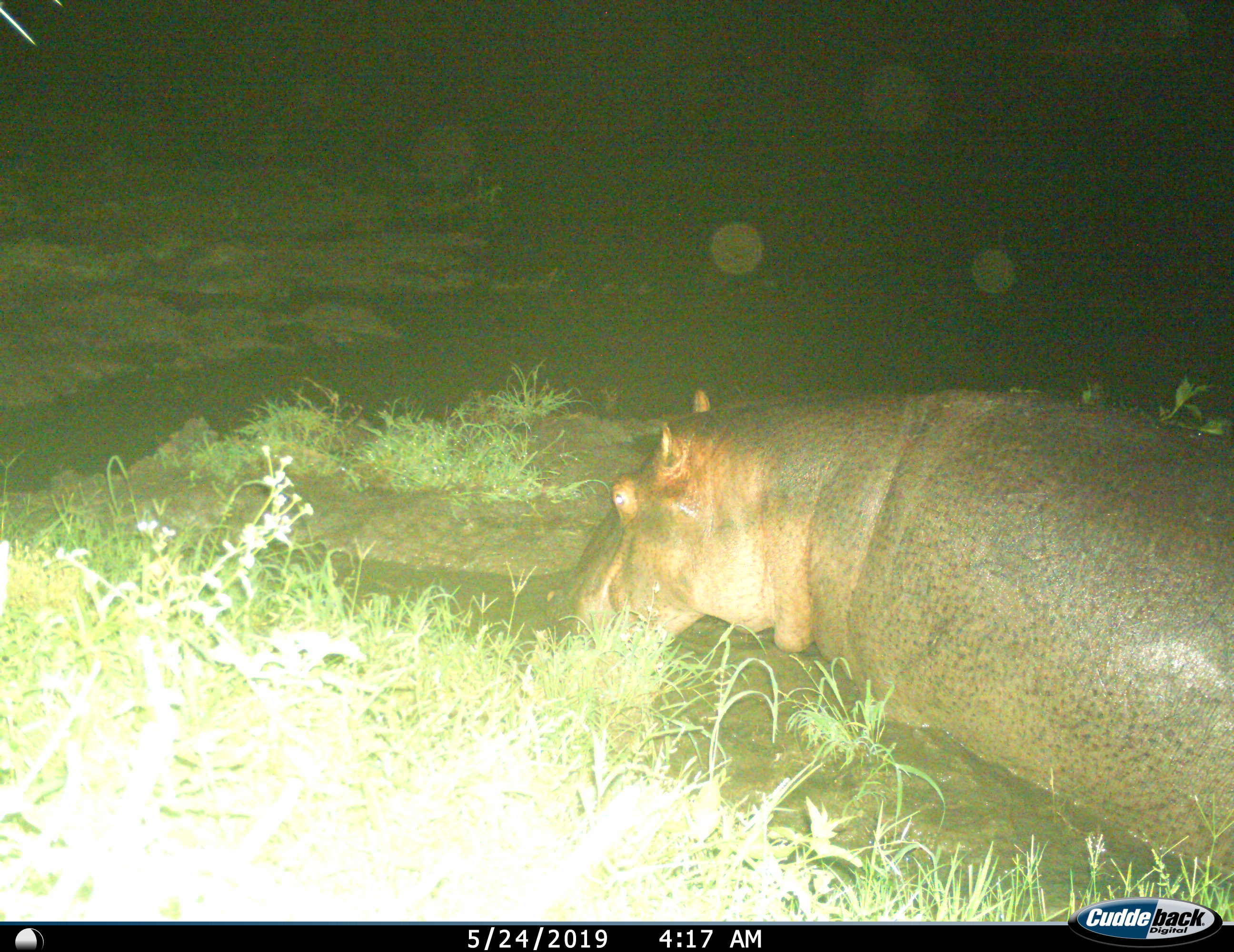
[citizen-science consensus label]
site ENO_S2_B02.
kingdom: Animalia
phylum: Chordata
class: Mammalia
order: Artiodactyla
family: Hippopotamidae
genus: Hippopotamus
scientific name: Hippopotamus amphibius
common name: hippopotamus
Hippopotamus (Hippopotamus amphibius), count 1. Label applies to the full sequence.